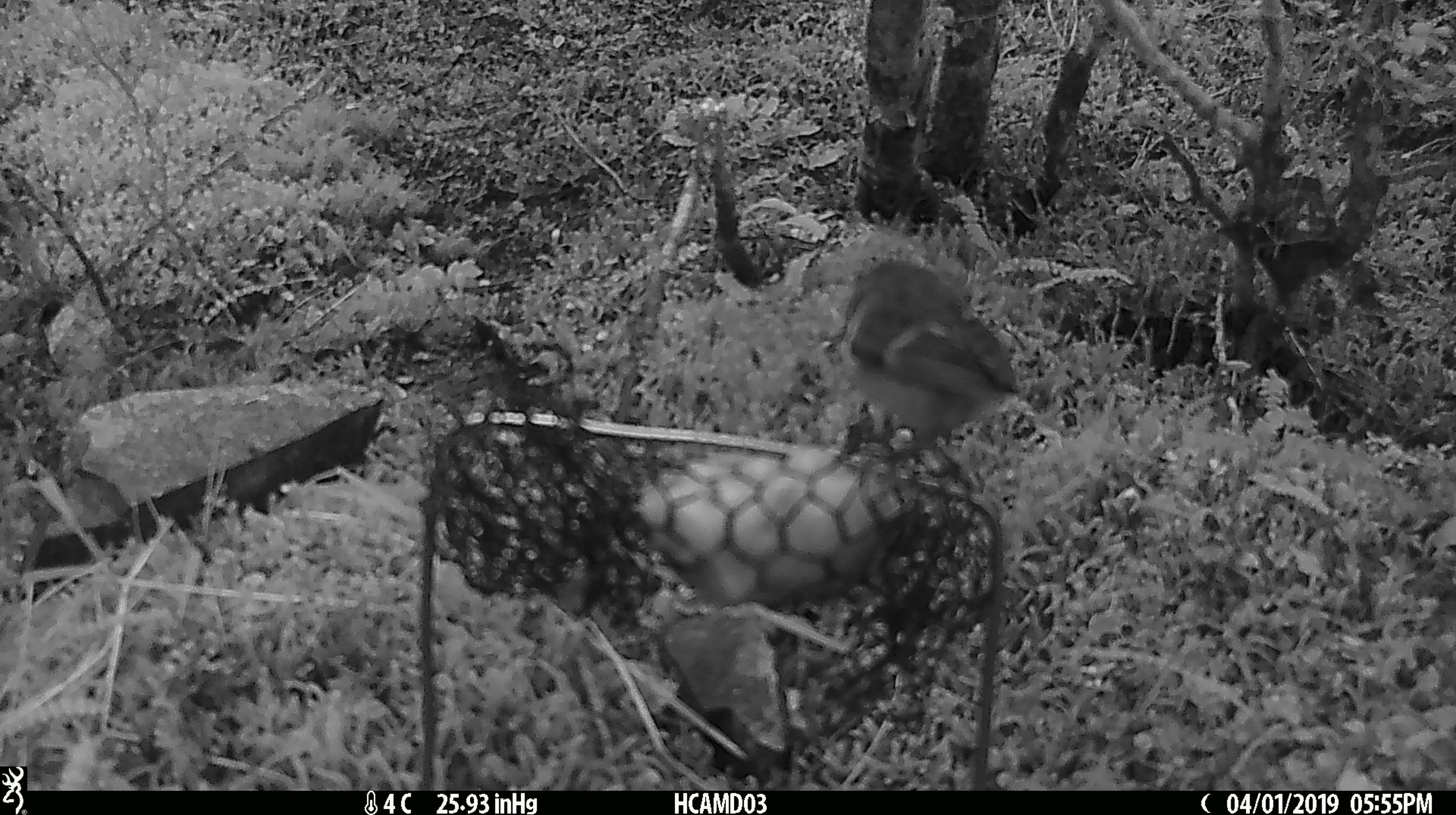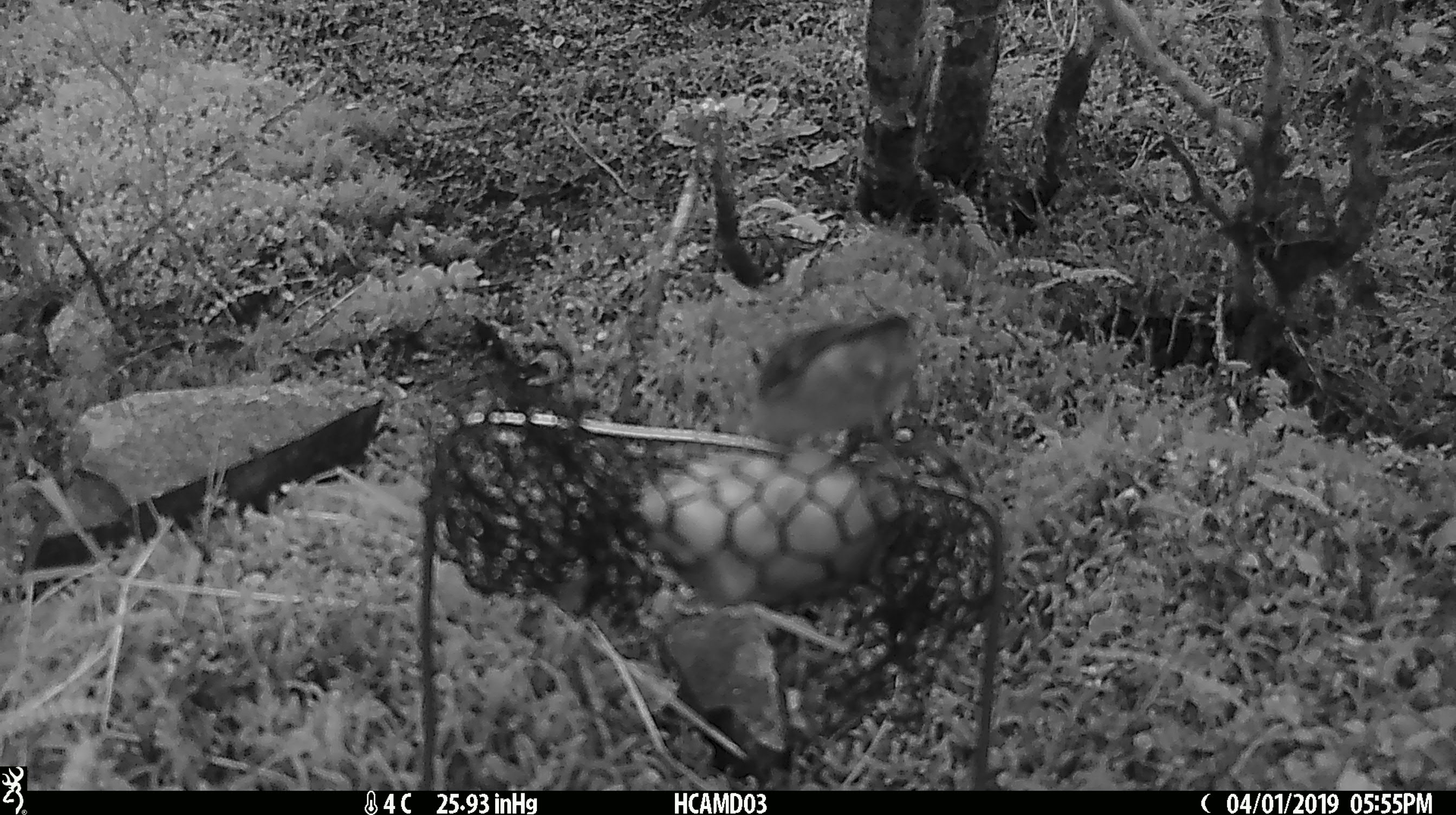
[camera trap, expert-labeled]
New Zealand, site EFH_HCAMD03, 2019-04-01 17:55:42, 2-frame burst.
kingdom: Animalia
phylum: Chordata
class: Aves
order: Passeriformes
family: Acanthisittidae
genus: Acanthisitta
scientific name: Acanthisitta chloris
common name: rifleman